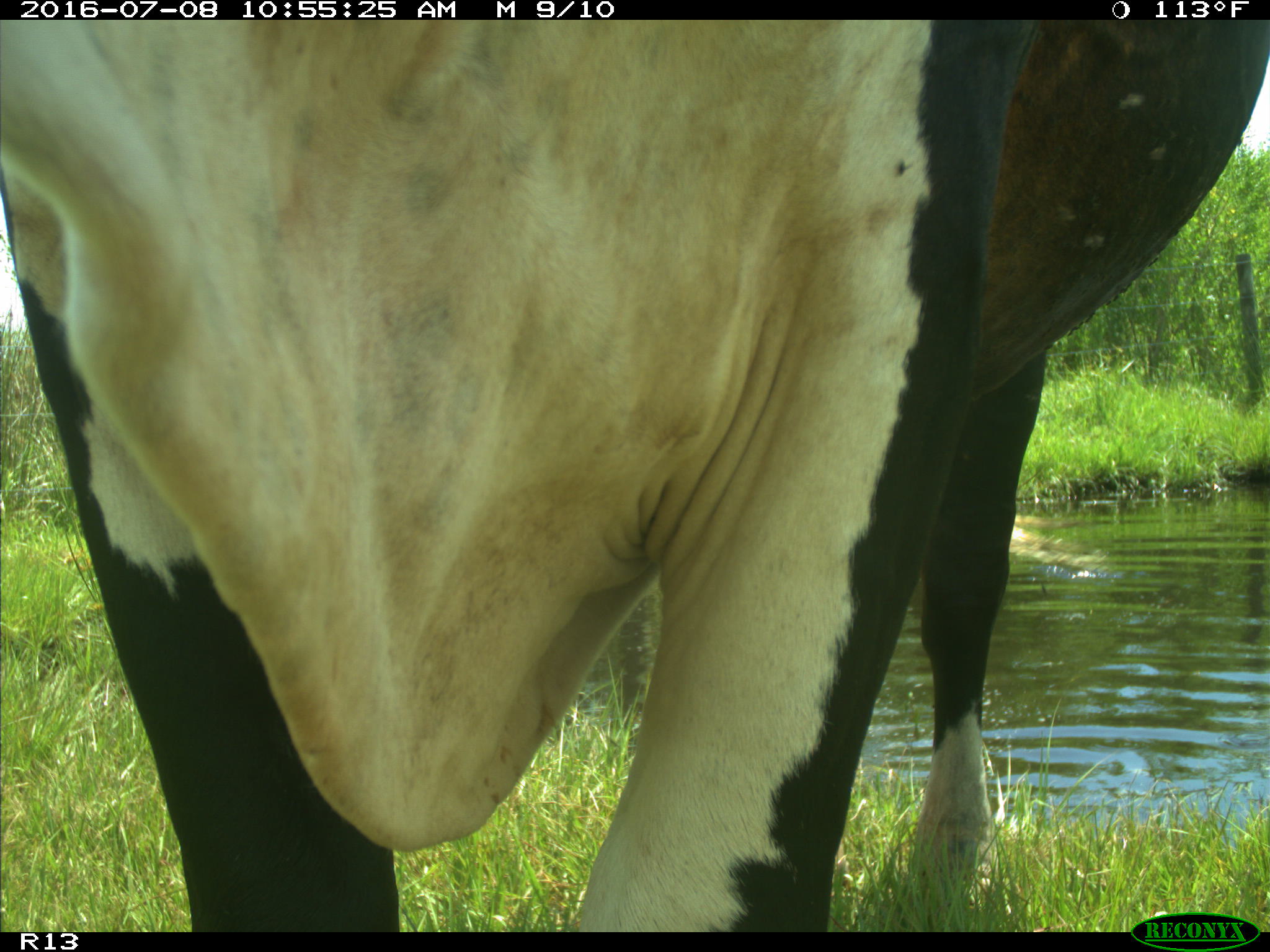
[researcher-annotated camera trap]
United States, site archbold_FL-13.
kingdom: Animalia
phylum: Chordata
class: Mammalia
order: Artiodactyla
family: Bovidae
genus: Bos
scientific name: Bos taurus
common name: domestic cow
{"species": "Bos taurus (domestic cow)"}